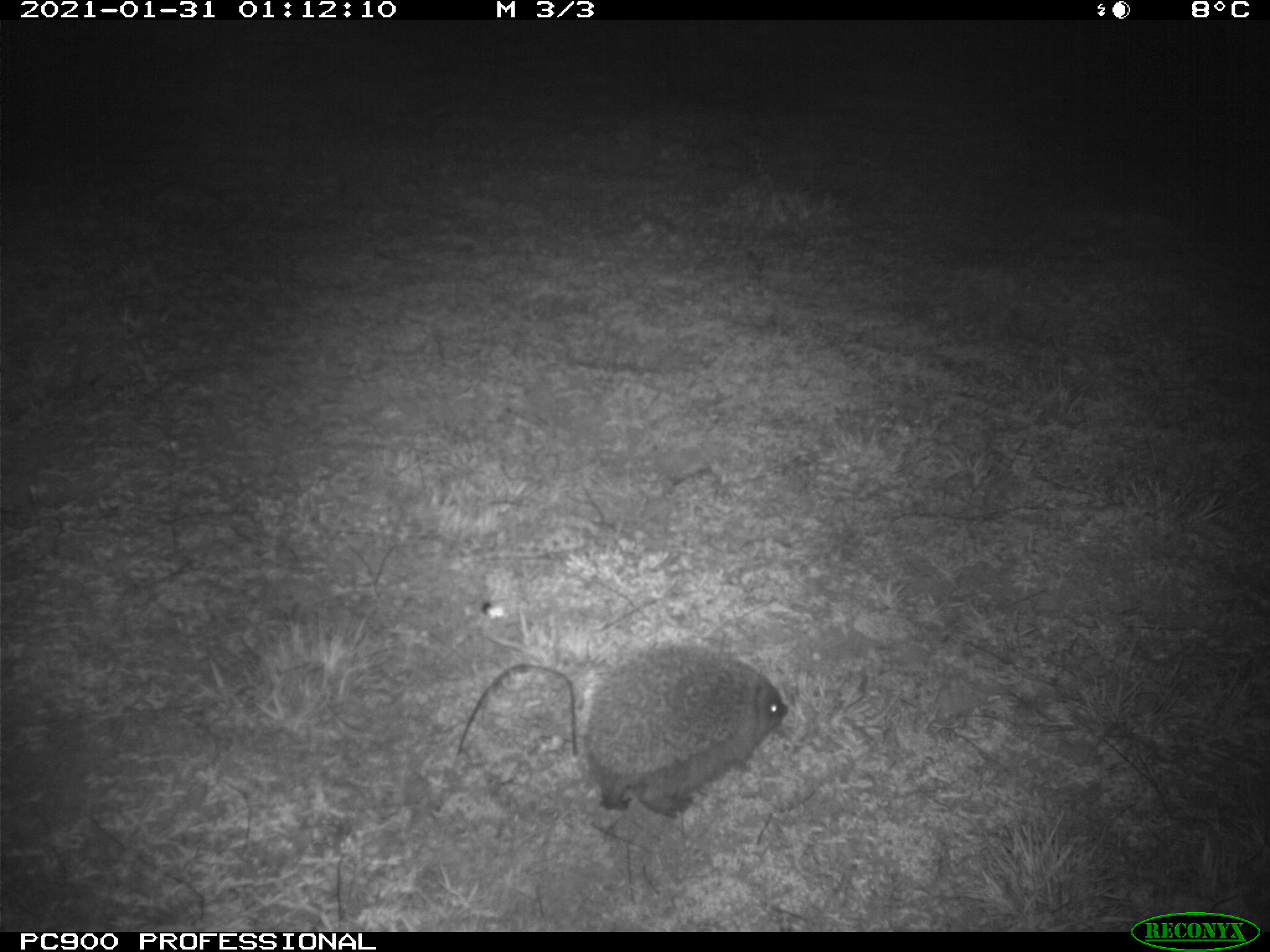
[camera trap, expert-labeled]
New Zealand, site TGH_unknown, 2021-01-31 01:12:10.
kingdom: Animalia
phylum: Chordata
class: Mammalia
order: Eulipotyphla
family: Erinaceidae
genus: Erinaceus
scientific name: Erinaceus europaeus europaeus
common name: european hedgehog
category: hedgehog